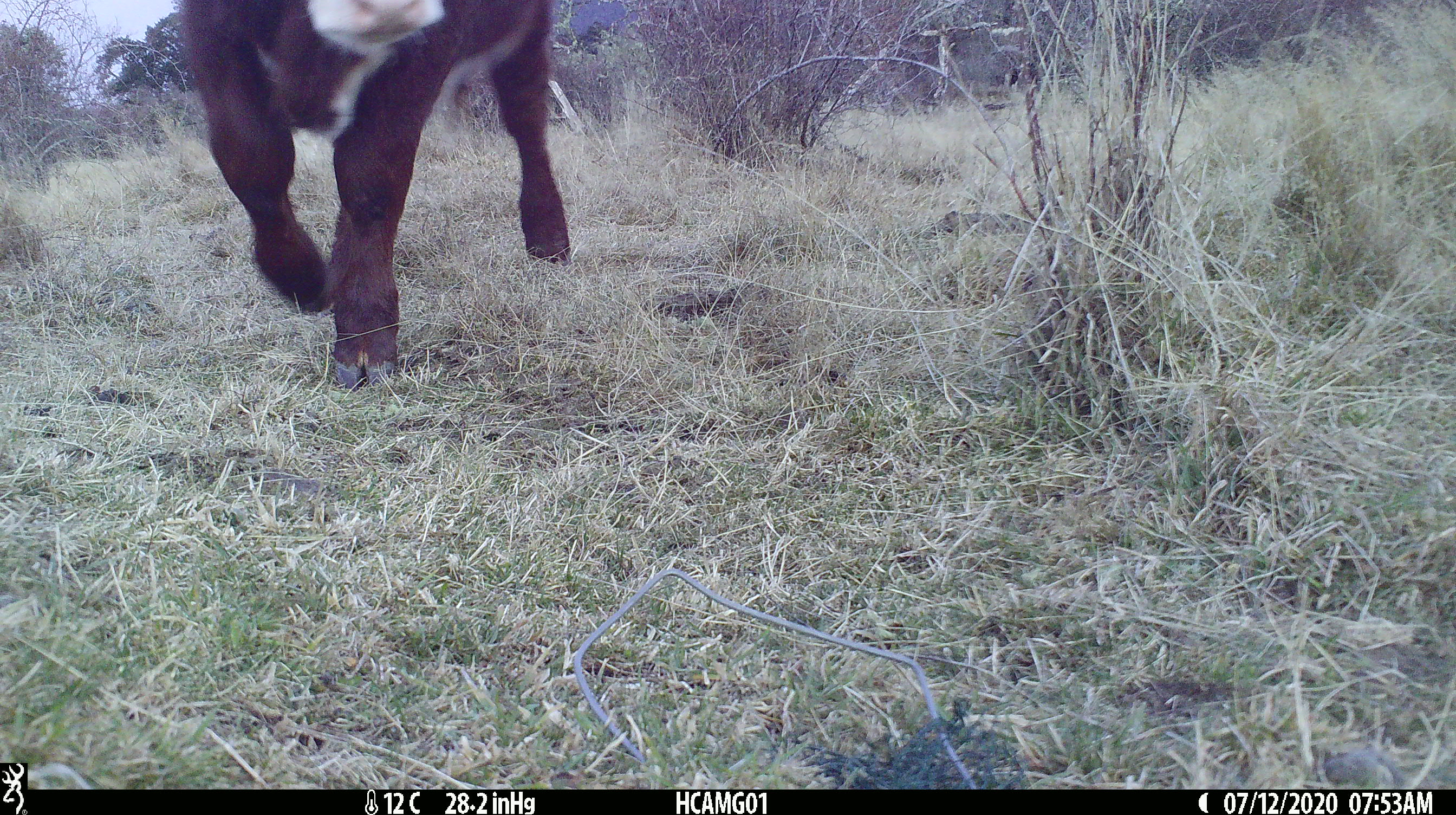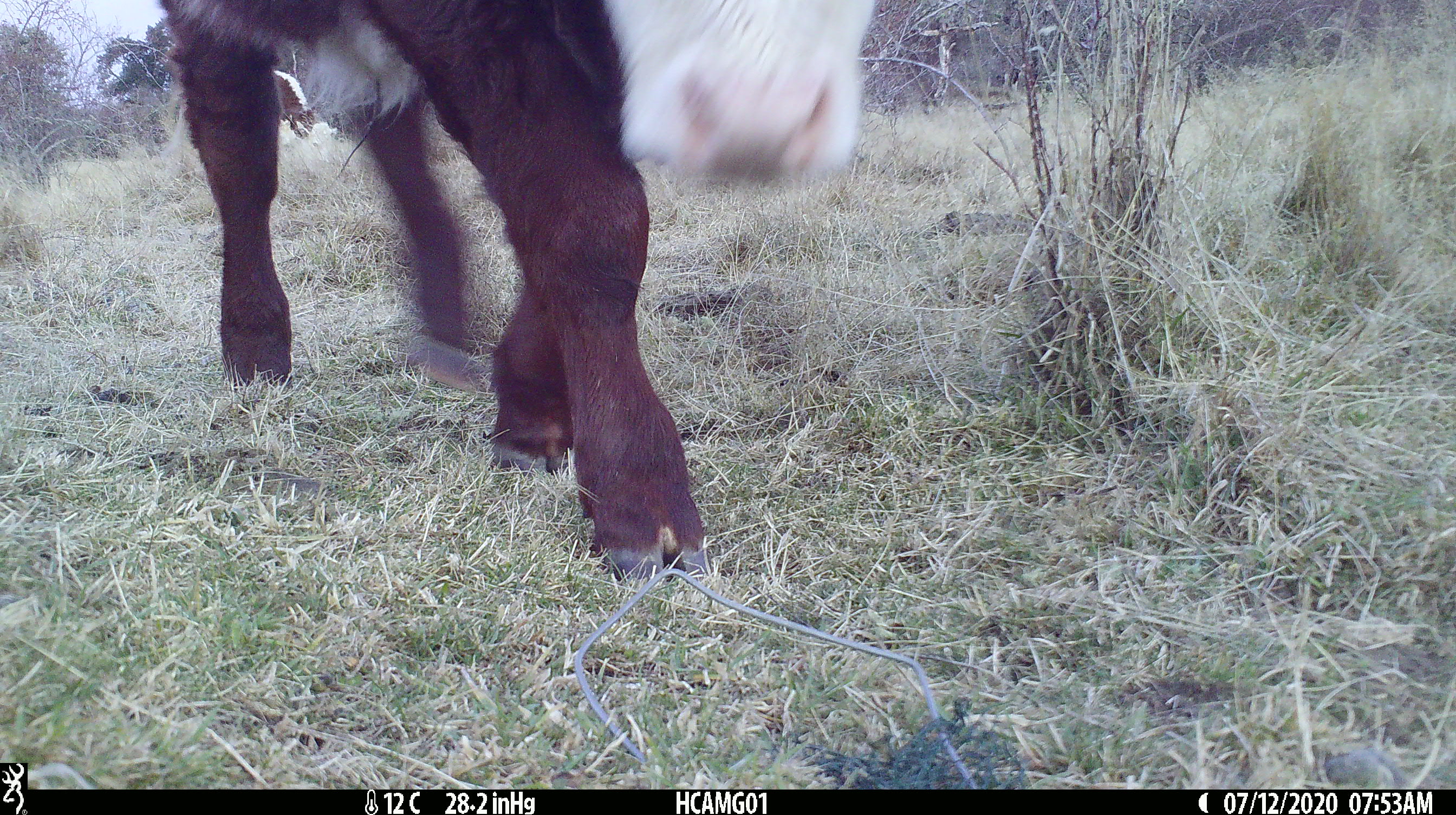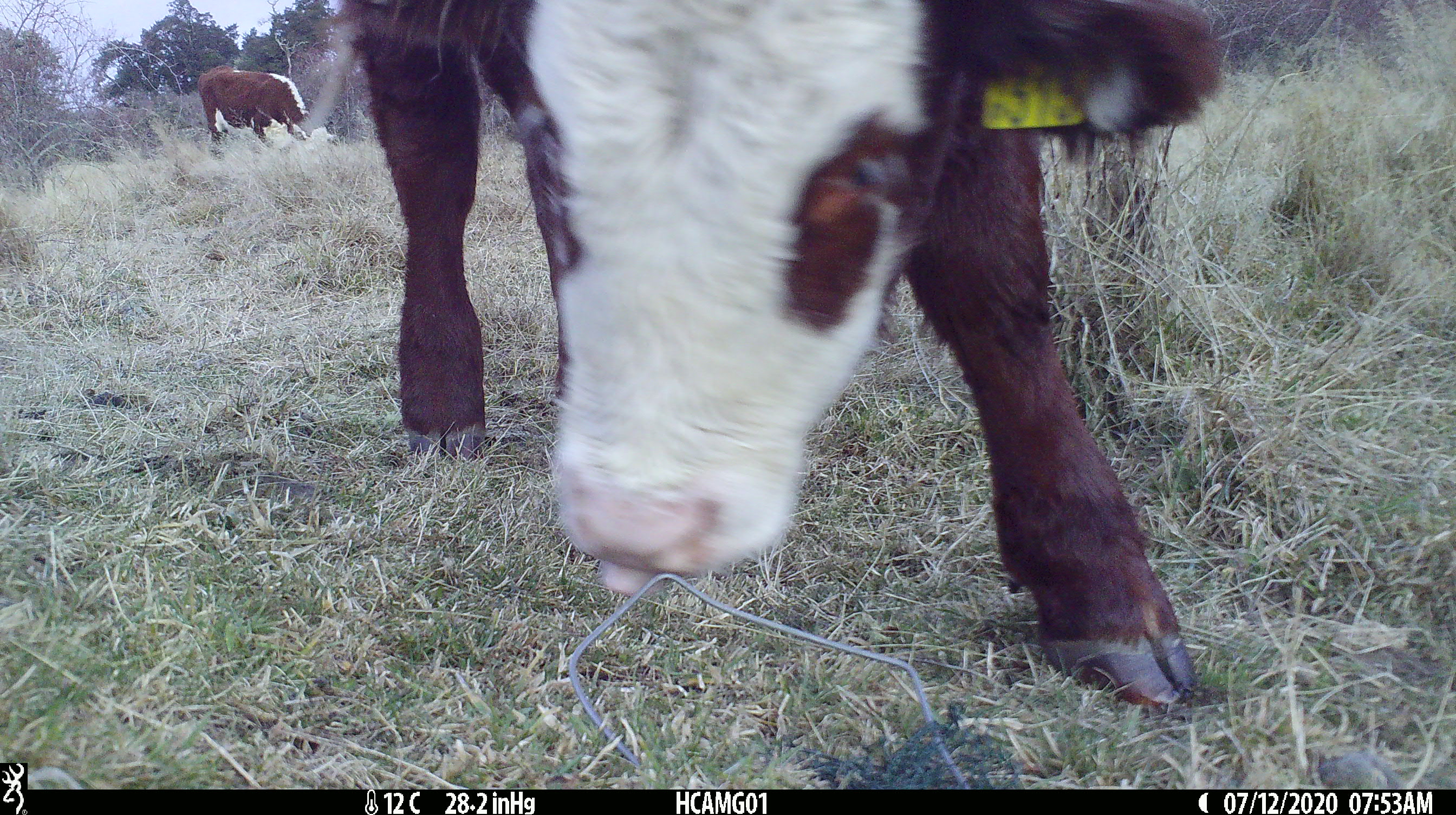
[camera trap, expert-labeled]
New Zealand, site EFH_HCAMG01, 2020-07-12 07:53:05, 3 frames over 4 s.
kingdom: Animalia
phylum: Chordata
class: Mammalia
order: Artiodactyla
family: Bovidae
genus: Bos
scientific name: Bos taurus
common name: domestic cow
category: cow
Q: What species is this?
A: Cow (domestic cow) (Bos taurus).